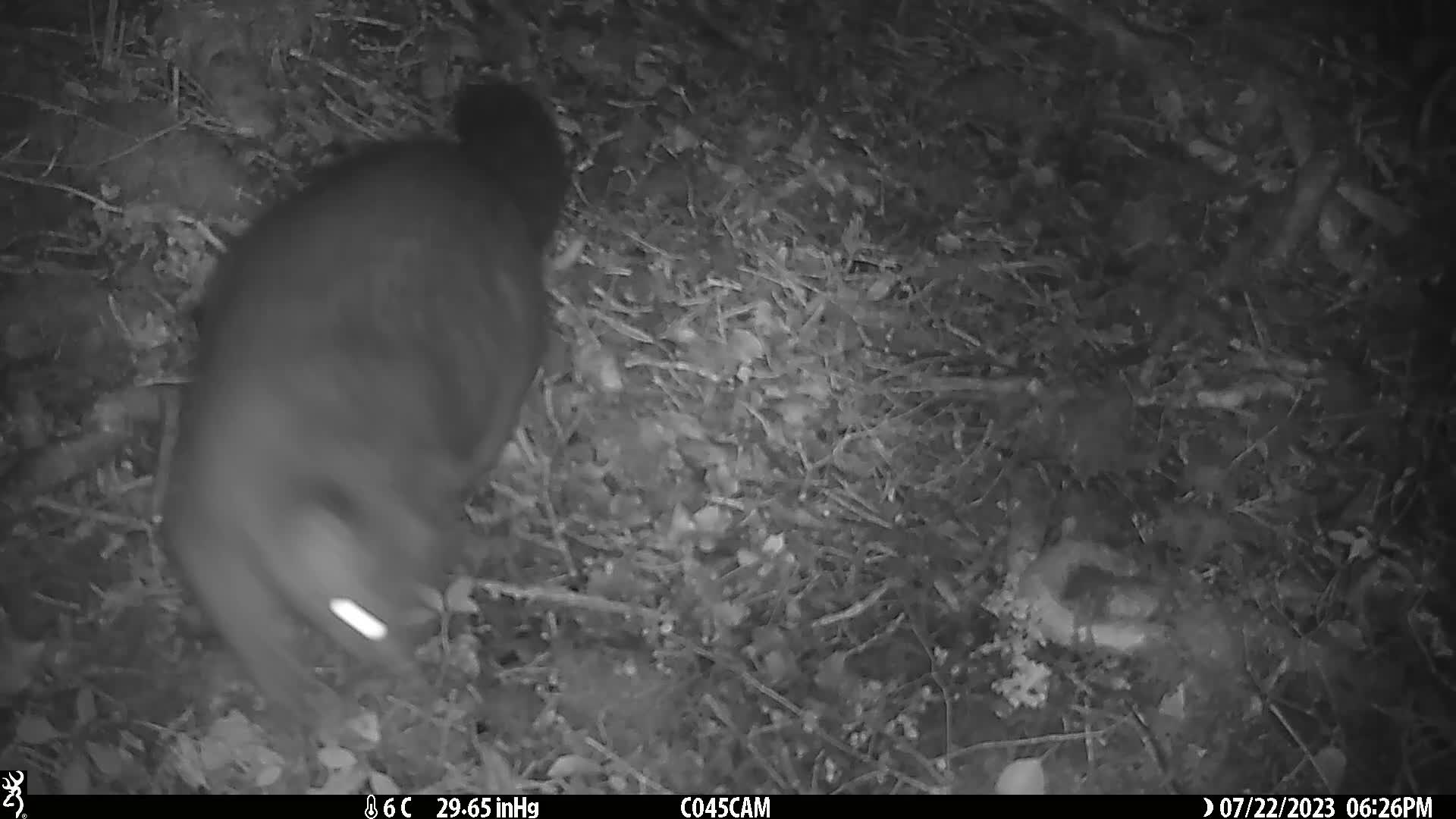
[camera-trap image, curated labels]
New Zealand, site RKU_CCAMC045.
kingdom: Animalia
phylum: Chordata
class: Mammalia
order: Diprotodontia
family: Phalangeridae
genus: Trichosurus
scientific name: Trichosurus vulpecula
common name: common brushtail possum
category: possum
Possum (common brushtail possum) (Trichosurus vulpecula).